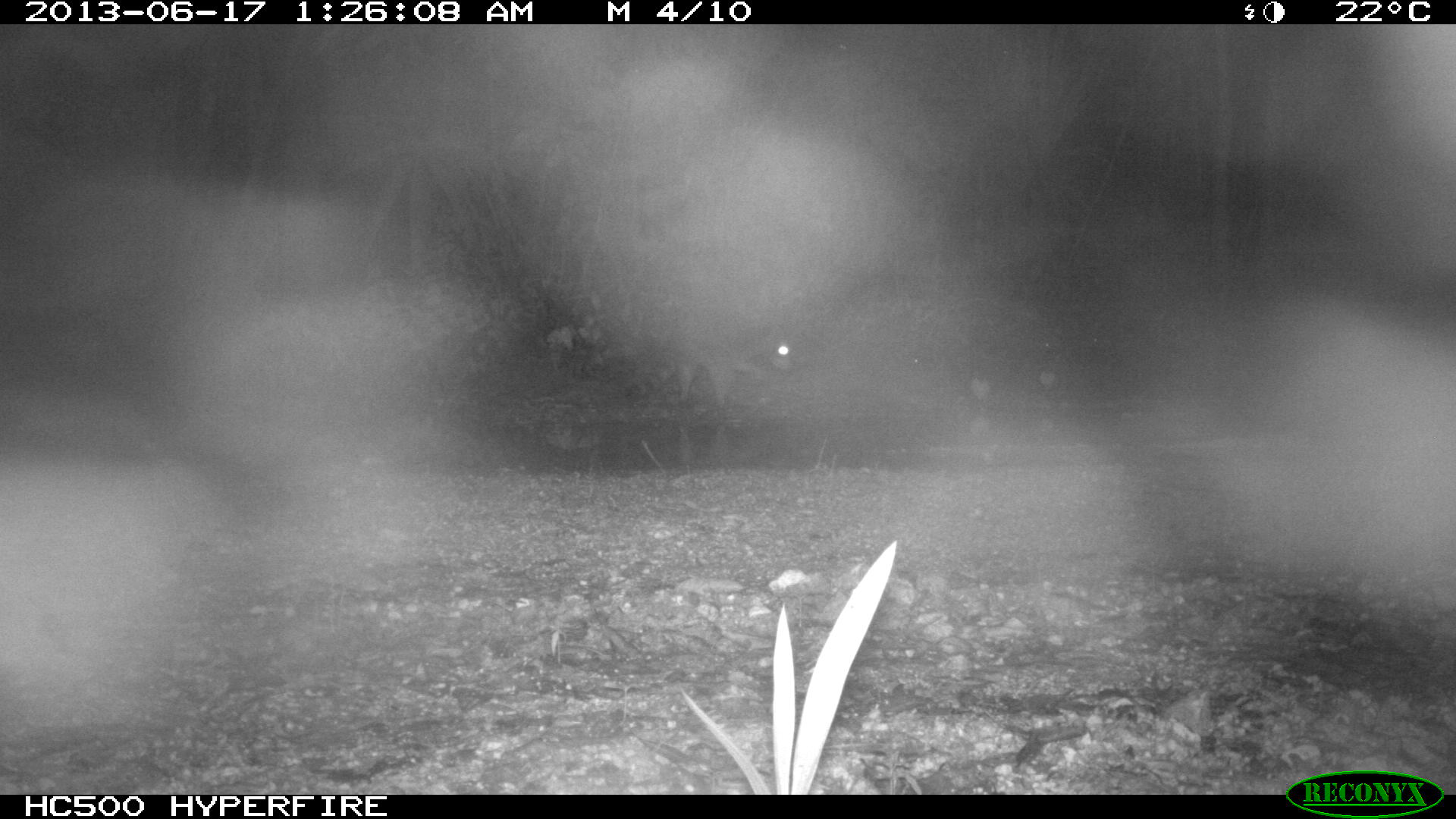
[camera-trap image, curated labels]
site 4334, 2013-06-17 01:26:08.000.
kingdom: Animalia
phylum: Chordata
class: Mammalia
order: Carnivora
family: Procyonidae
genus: Procyon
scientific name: Procyon lotor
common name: common raccoon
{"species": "Procyon lotor (common raccoon)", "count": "1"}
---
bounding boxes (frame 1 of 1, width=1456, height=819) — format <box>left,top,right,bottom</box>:
procyon lotor: <box>677,323,794,407</box>